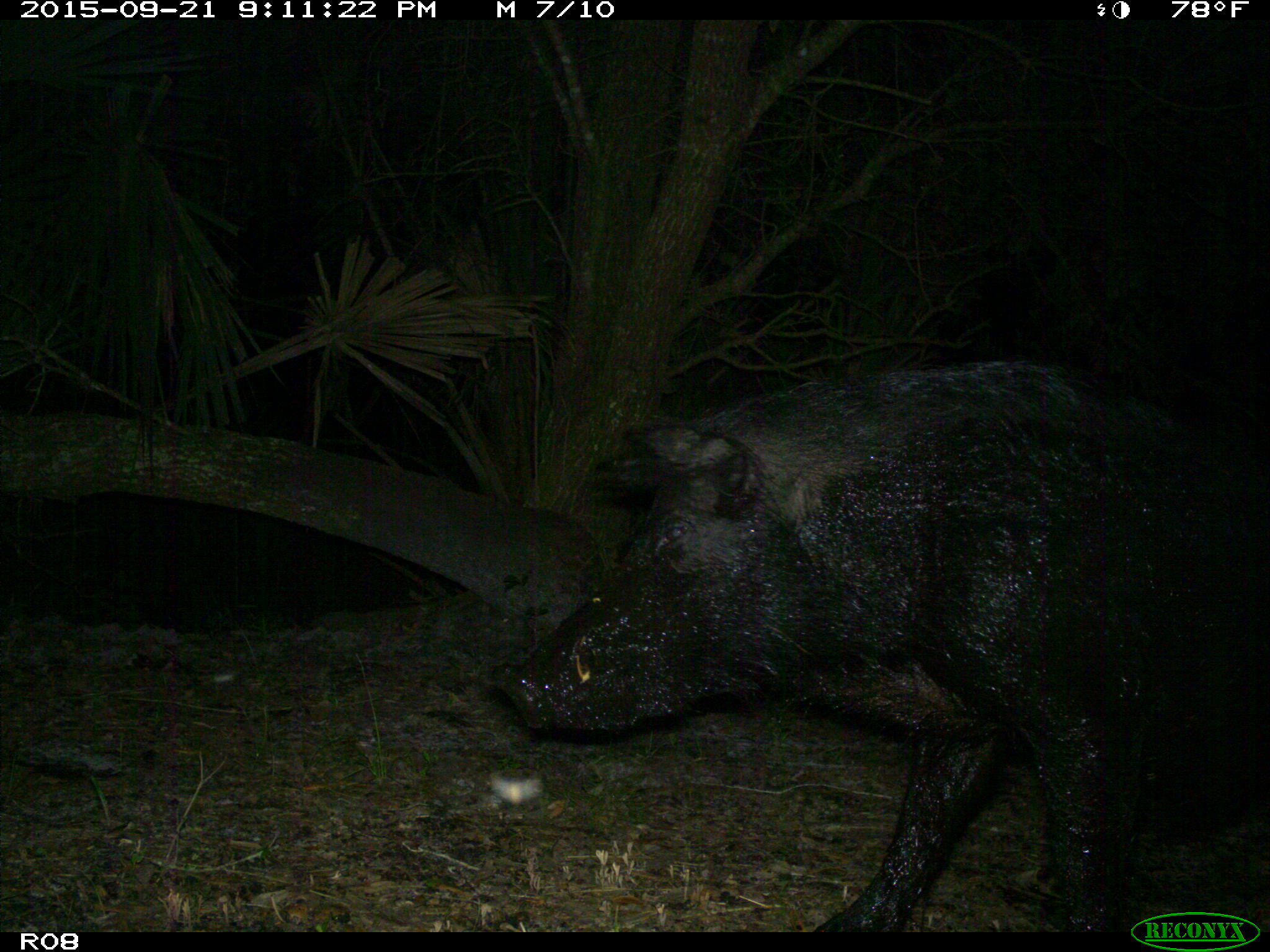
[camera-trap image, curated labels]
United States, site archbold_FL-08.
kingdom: Animalia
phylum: Chordata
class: Mammalia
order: Artiodactyla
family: Suidae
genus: Sus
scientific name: Sus scrofa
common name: wild boar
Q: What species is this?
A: Sus scrofa (wild boar).